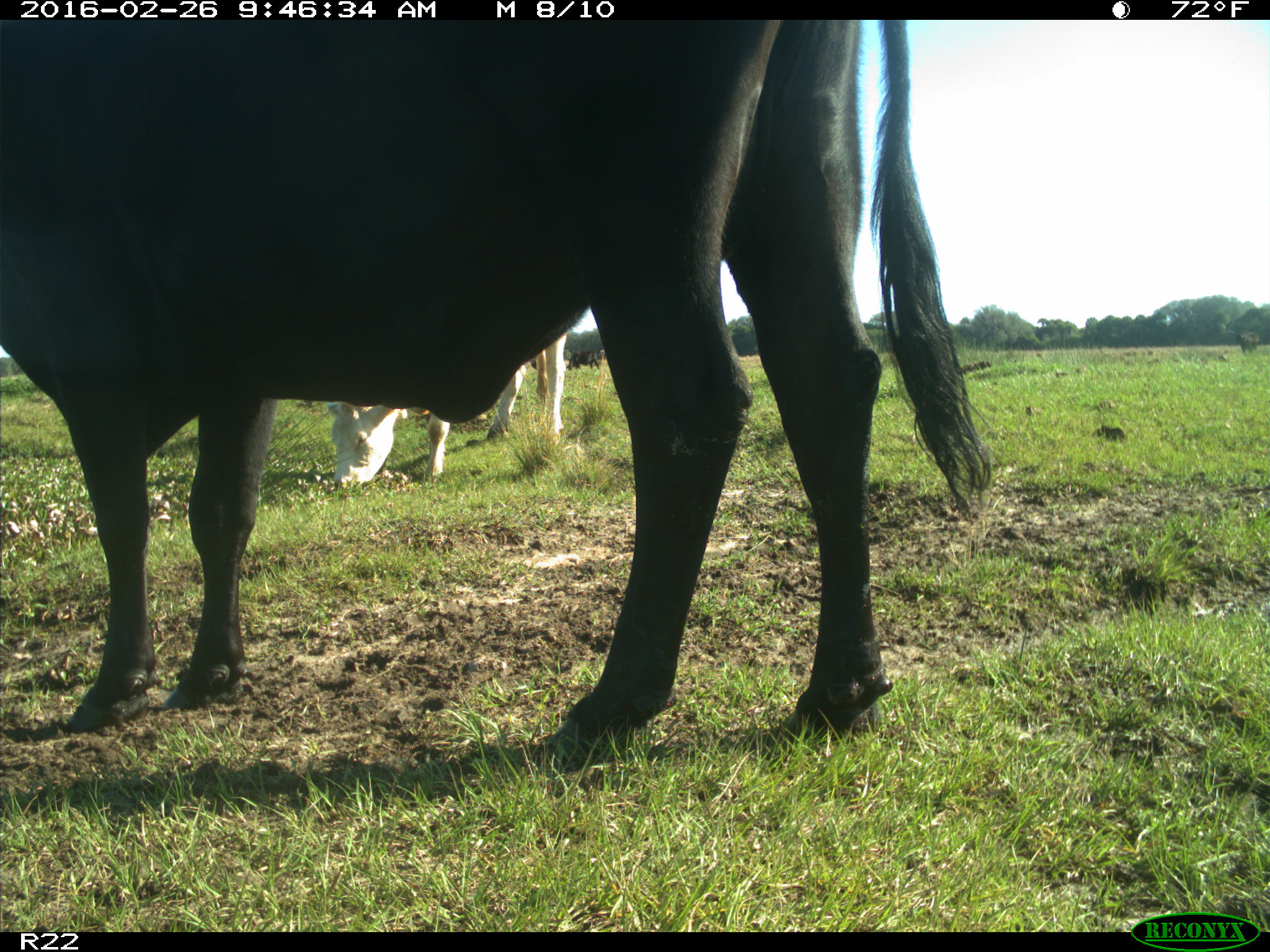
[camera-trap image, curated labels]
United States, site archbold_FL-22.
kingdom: Animalia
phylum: Chordata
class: Mammalia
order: Artiodactyla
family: Bovidae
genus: Bos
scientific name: Bos taurus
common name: domestic cow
Bos taurus (domestic cow).